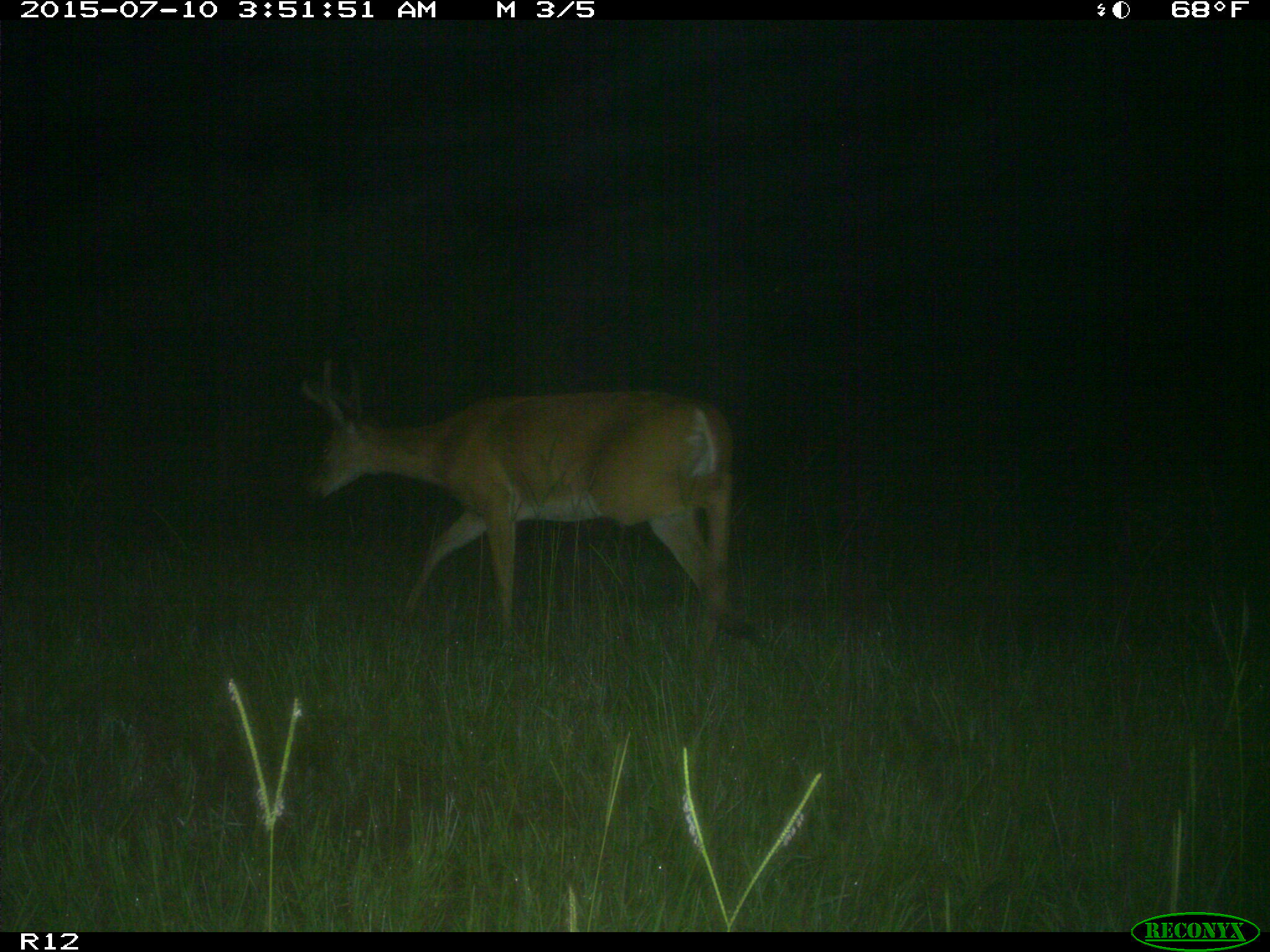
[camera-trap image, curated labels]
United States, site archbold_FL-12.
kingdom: Animalia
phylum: Chordata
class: Mammalia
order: Artiodactyla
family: Cervidae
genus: Odocoileus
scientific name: Odocoileus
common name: deer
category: unidentified deer